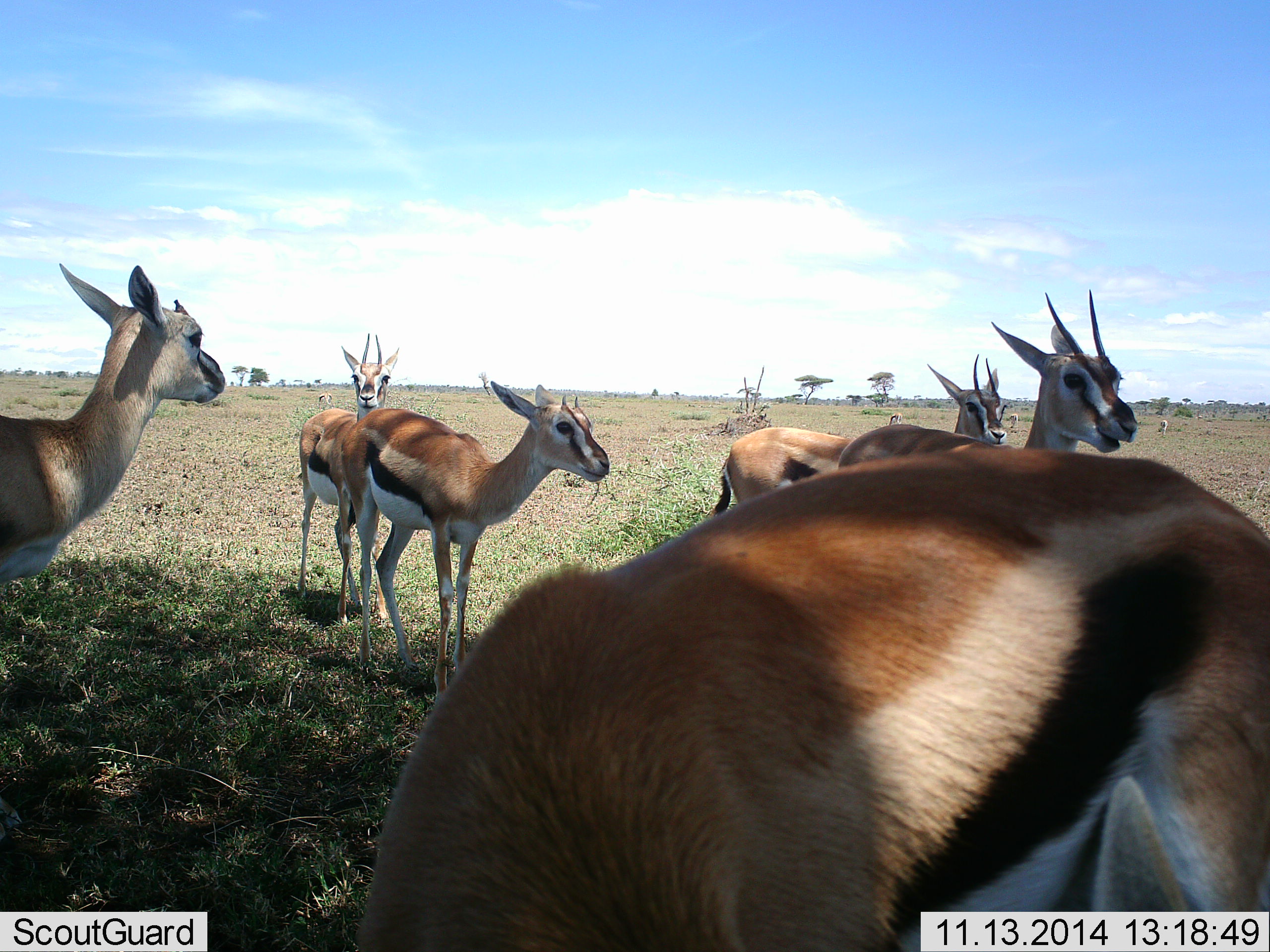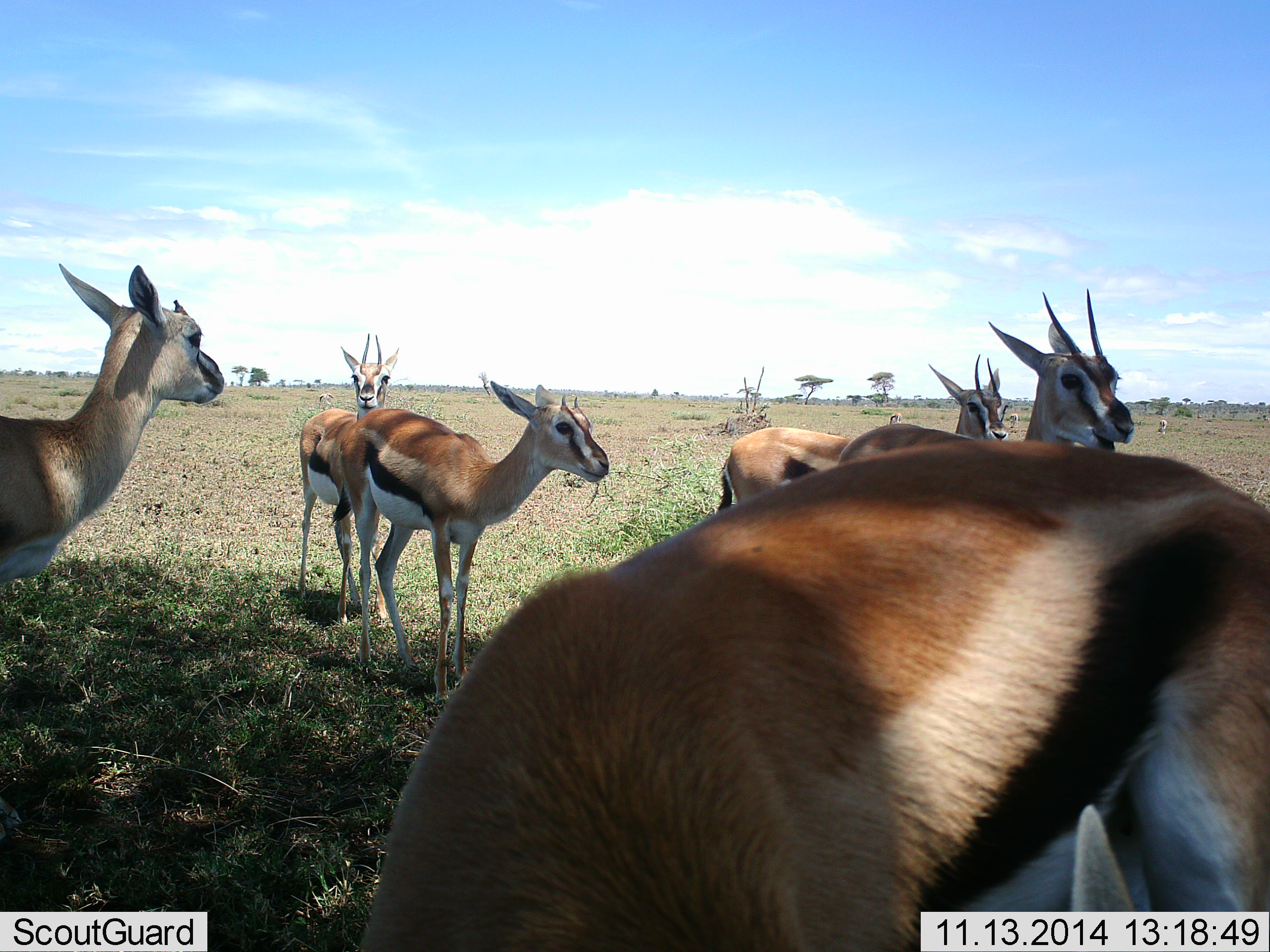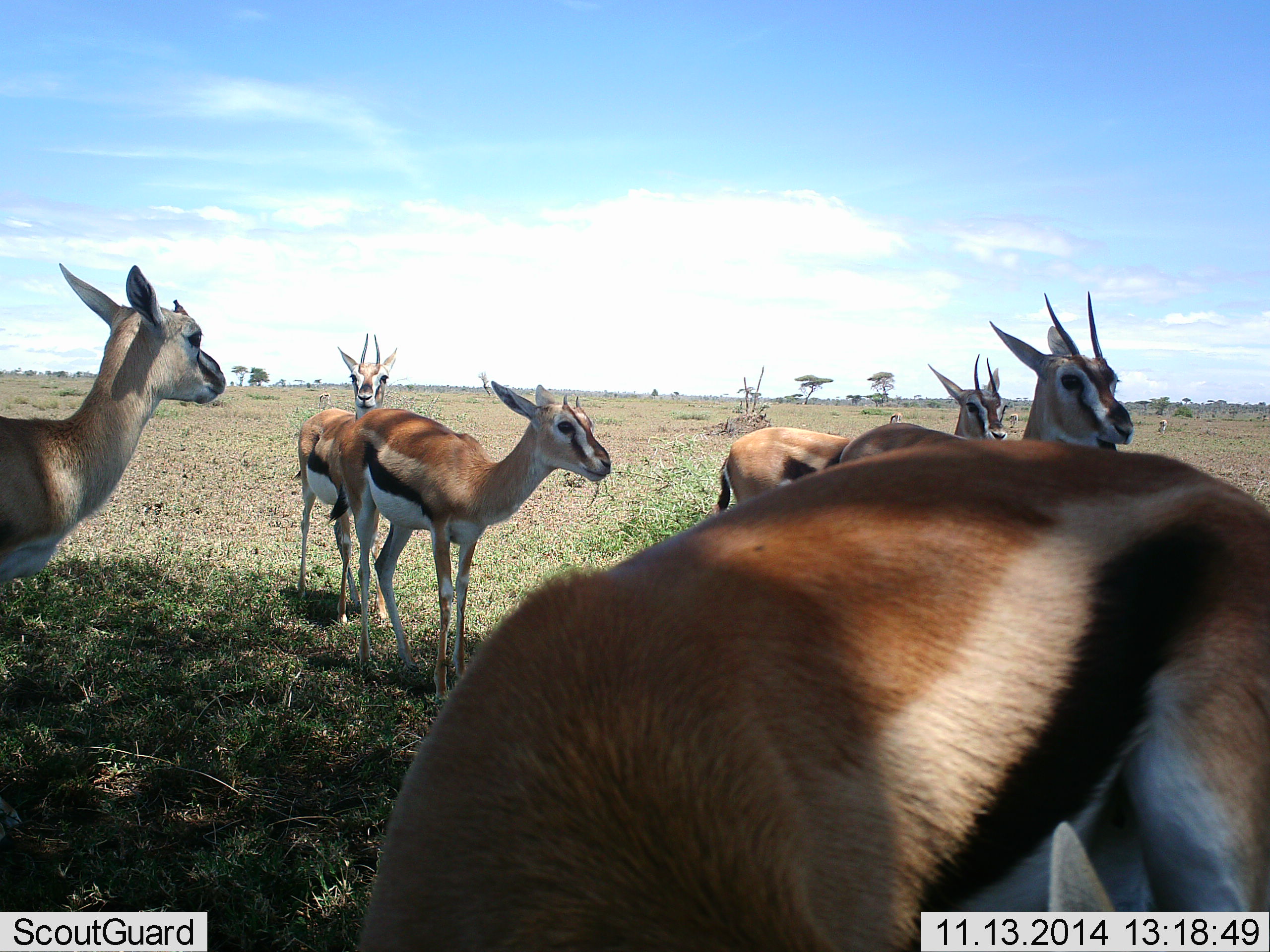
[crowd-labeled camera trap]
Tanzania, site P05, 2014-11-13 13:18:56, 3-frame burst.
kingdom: Animalia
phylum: Chordata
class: Mammalia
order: Artiodactyla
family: Bovidae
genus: Eudorcas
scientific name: Eudorcas thomsonii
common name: thomson's gazelle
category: gazellethomsons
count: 6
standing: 80%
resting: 20%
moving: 0%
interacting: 20%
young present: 0%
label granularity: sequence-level